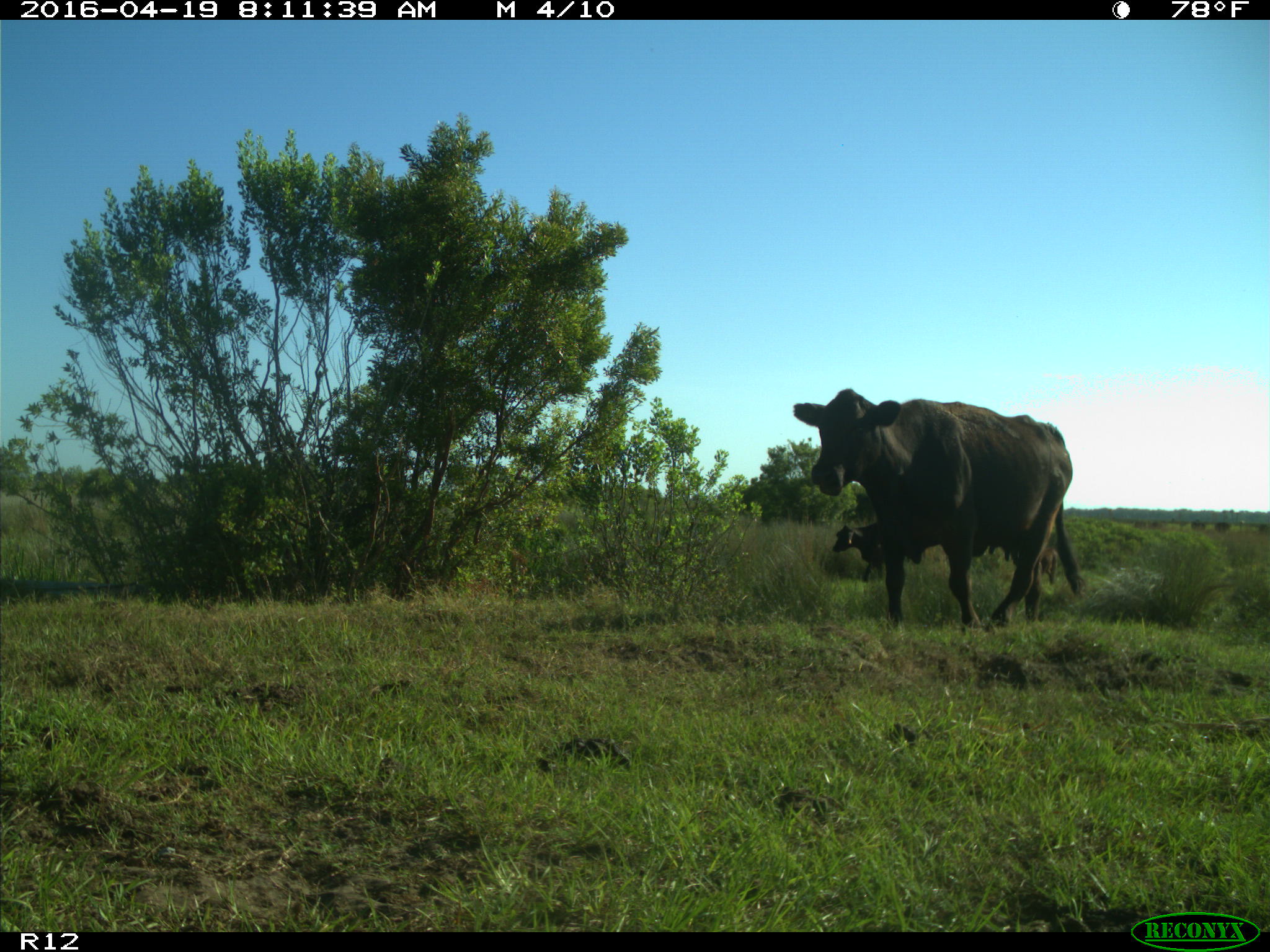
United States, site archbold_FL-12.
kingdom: Animalia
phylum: Chordata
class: Mammalia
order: Artiodactyla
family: Bovidae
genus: Bos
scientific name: Bos taurus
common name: domestic cow